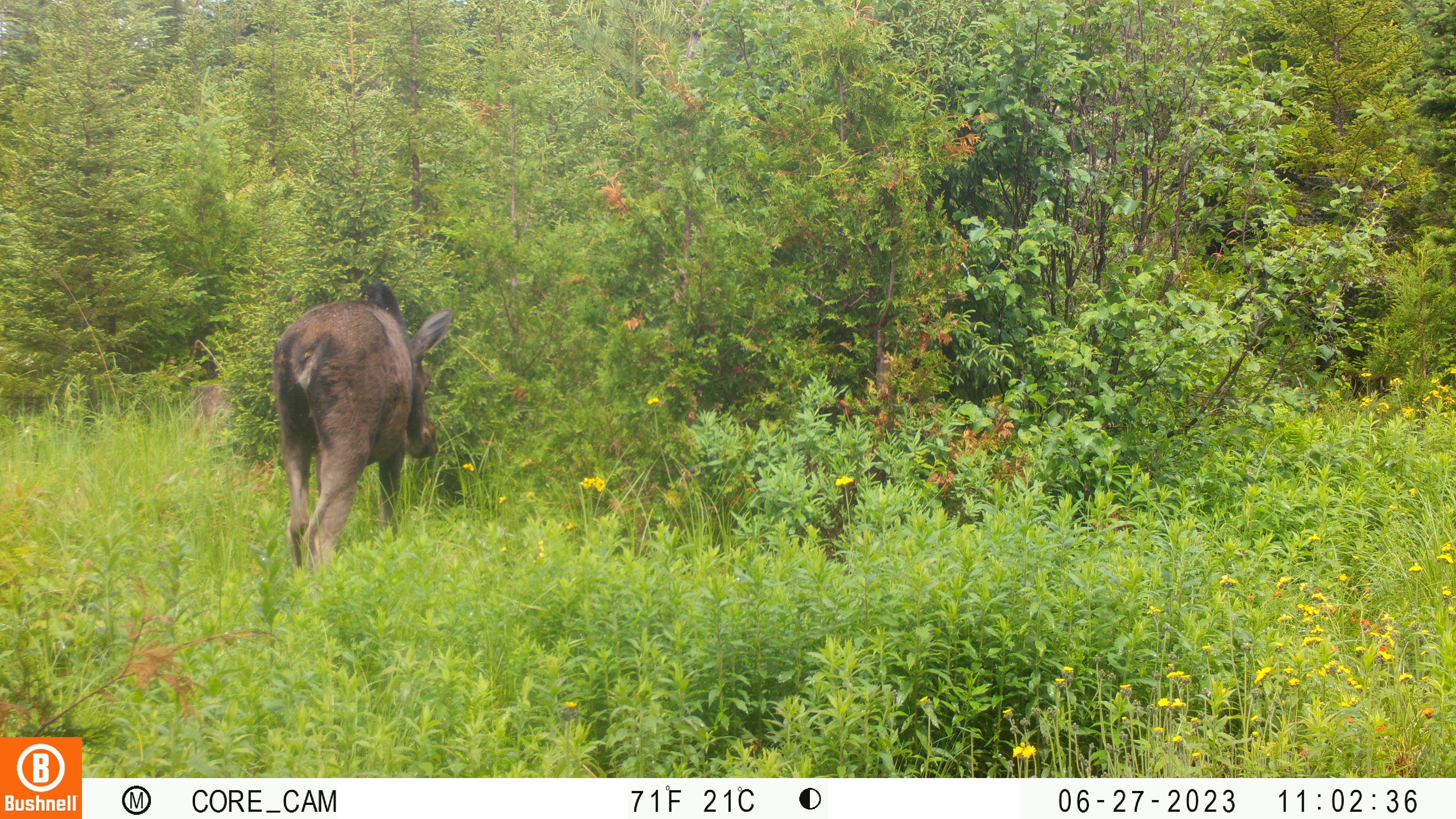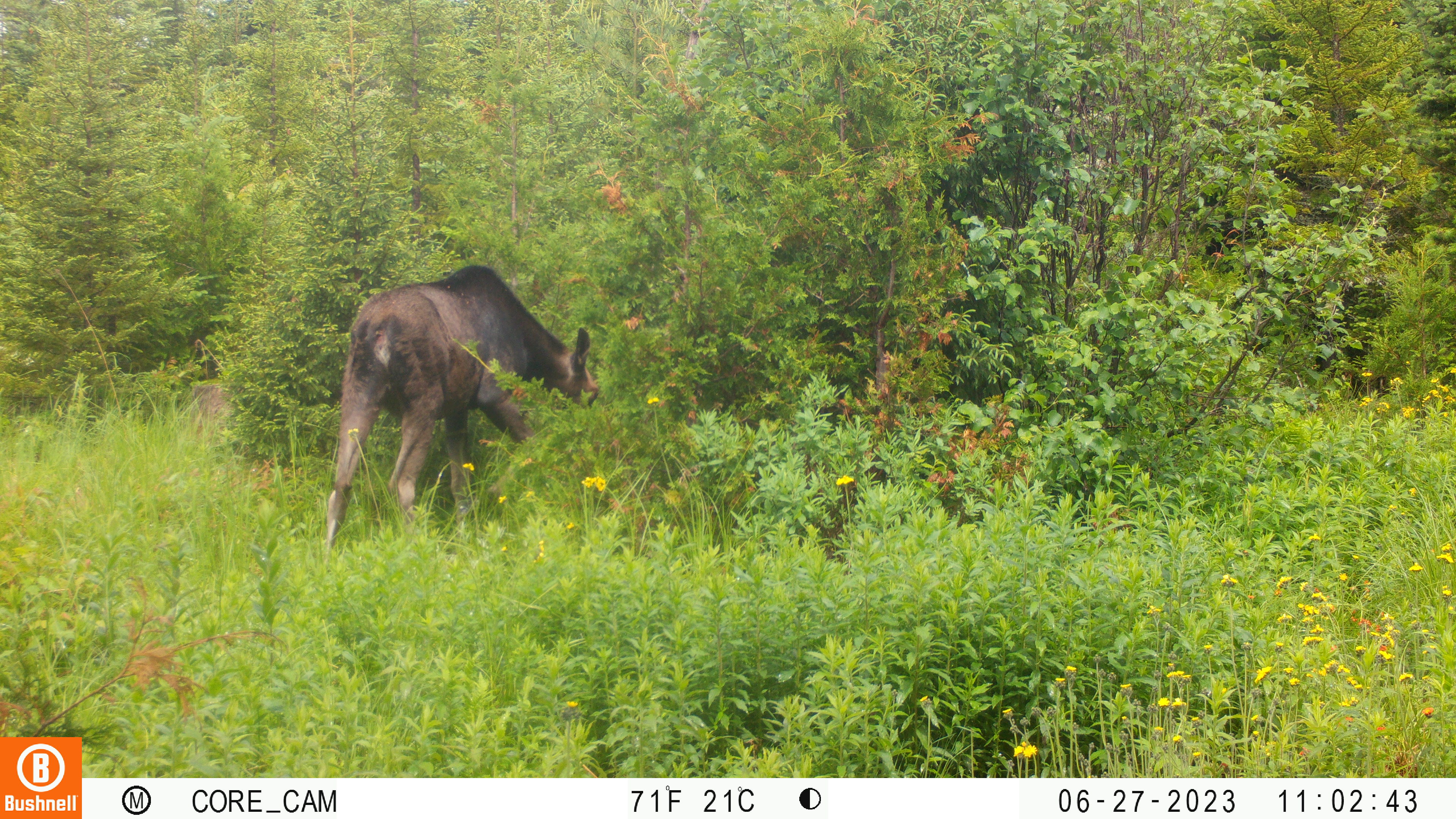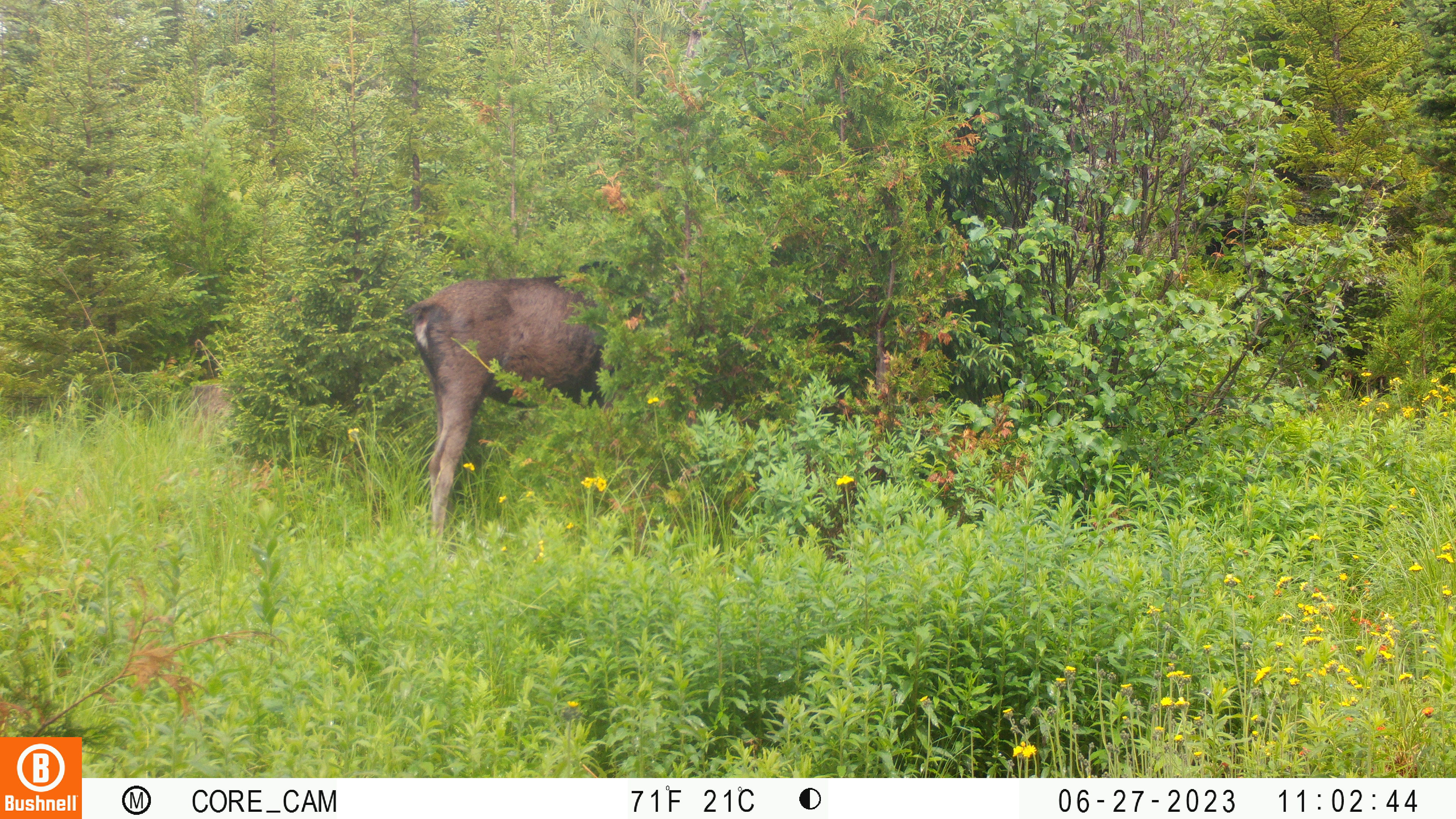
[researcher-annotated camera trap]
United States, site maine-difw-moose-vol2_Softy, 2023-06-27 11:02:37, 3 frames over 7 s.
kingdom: Animalia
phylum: Chordata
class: Mammalia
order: Artiodactyla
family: Cervidae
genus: Alces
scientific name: Alces alces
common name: moose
Moose (Alces alces).